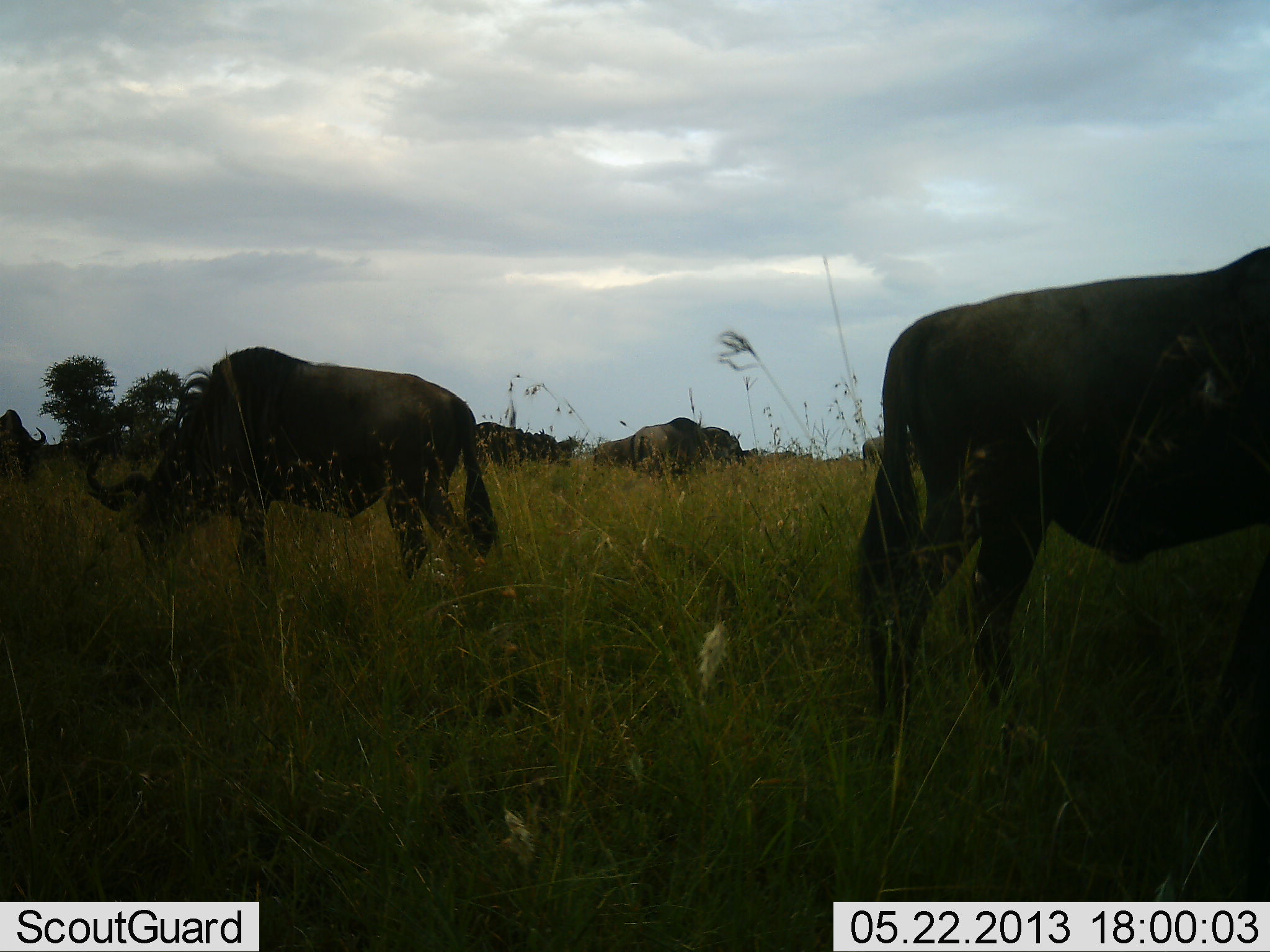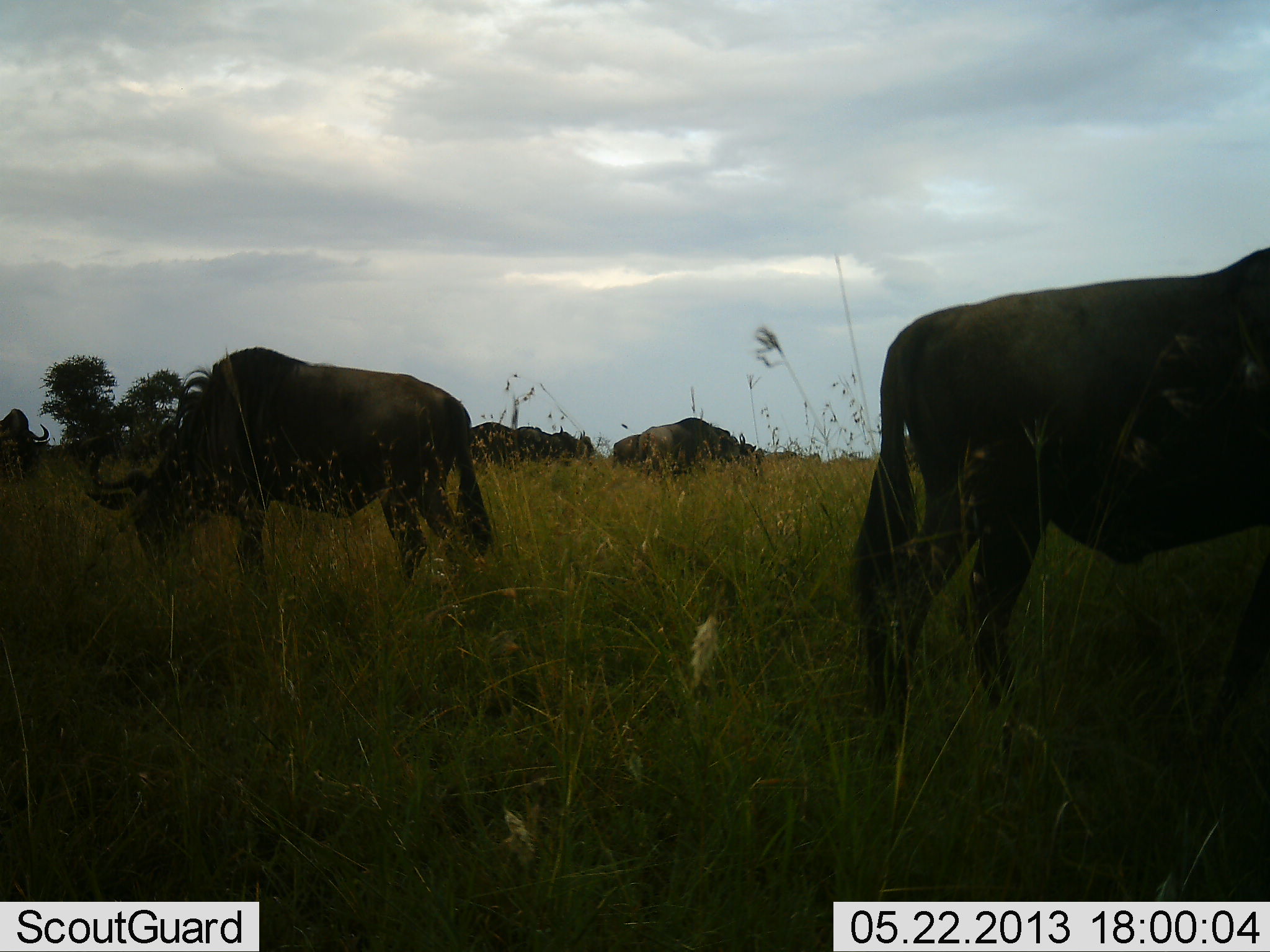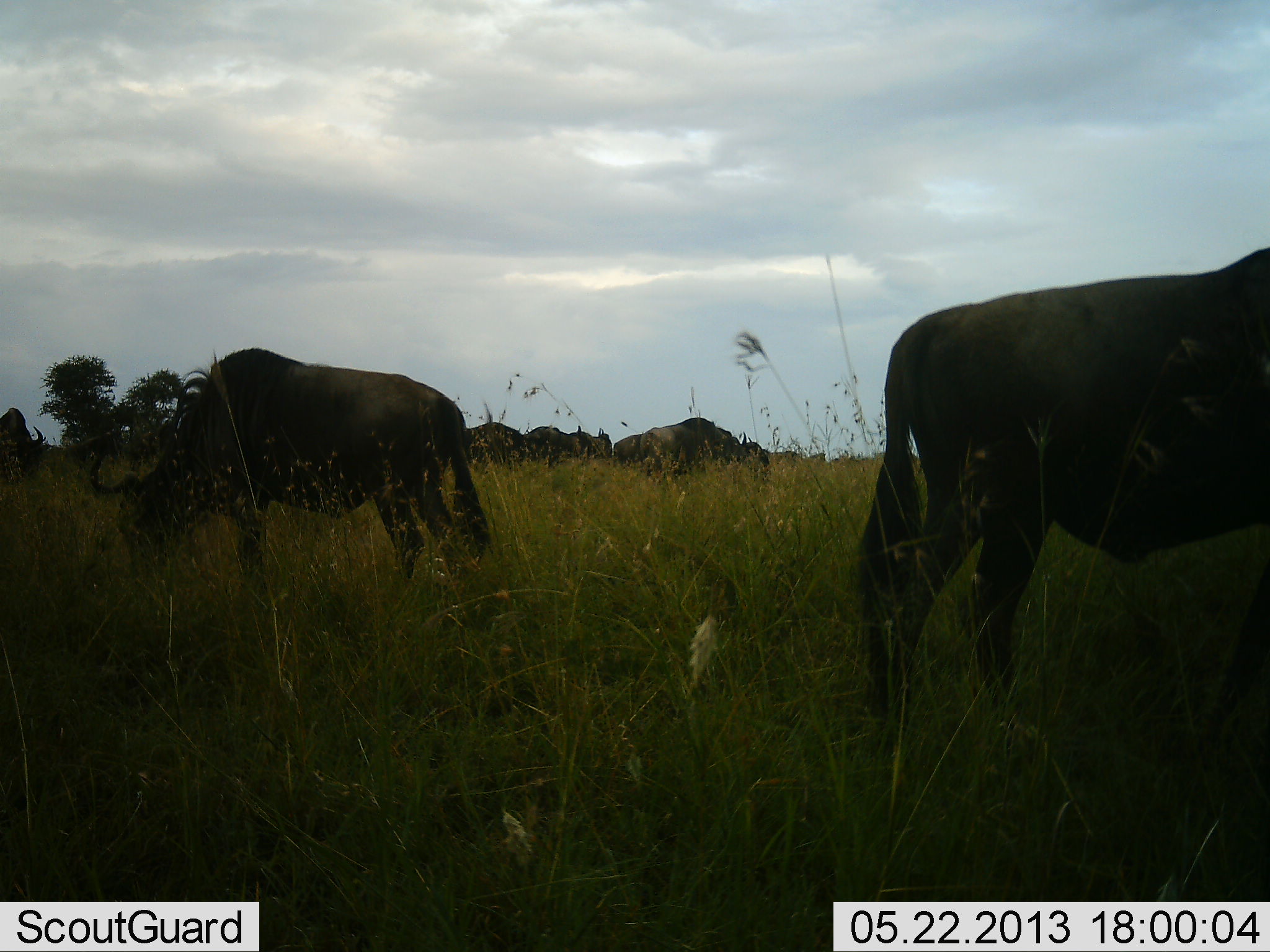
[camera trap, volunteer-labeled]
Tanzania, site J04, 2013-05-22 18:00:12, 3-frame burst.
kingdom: Animalia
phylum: Chordata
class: Mammalia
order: Artiodactyla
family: Bovidae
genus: Connochaetes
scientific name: Connochaetes taurinus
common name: blue wildebeest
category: wildebeest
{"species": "wildebeest (blue wildebeest) (Connochaetes taurinus)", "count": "7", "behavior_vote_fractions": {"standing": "50%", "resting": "0%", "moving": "40%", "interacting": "0%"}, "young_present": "0%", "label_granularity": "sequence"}